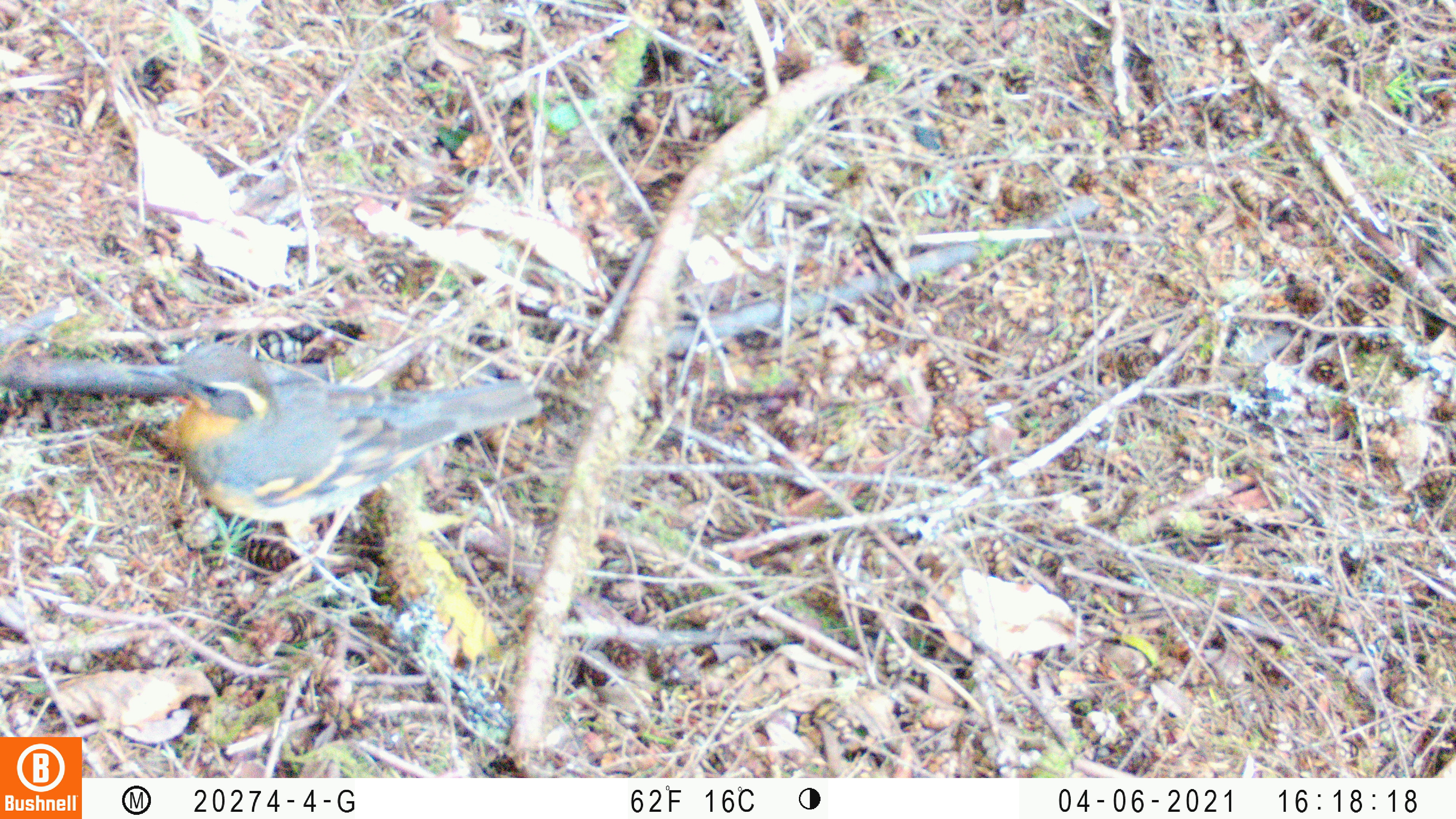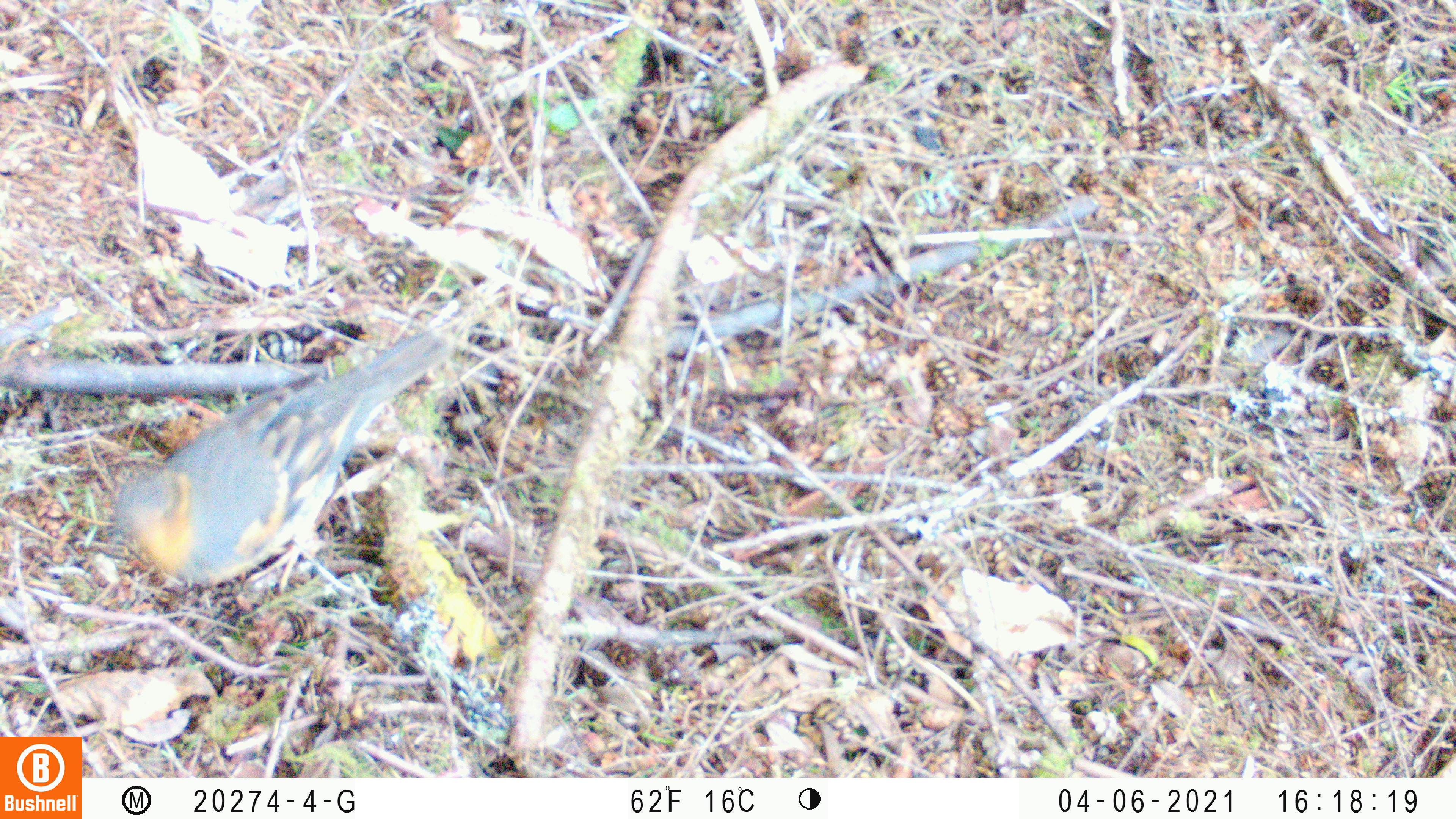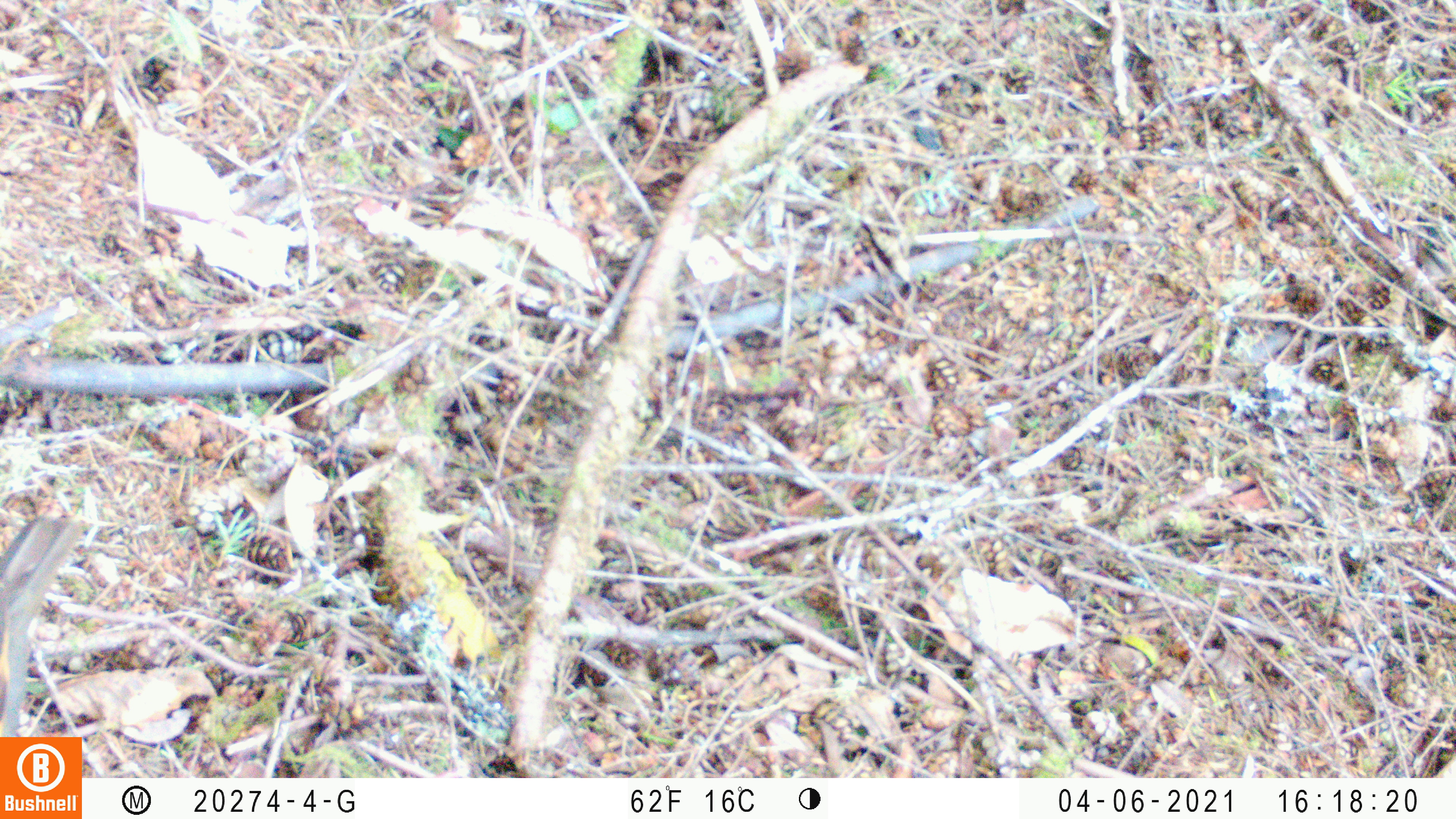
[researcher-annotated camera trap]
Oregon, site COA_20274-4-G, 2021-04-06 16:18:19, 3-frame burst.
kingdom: Animalia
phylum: Chordata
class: Aves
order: Passeriformes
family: Turdidae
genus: Ixoreus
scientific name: Ixoreus naevius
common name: varied thrush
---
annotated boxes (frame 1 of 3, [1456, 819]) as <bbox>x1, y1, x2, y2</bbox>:
varied thrush: <bbox>131, 335, 543, 586</bbox>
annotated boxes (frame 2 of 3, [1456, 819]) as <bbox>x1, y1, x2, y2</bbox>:
varied thrush: <bbox>106, 328, 456, 600</bbox>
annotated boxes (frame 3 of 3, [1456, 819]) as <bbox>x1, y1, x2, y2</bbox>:
varied thrush: <bbox>2, 513, 91, 734</bbox>